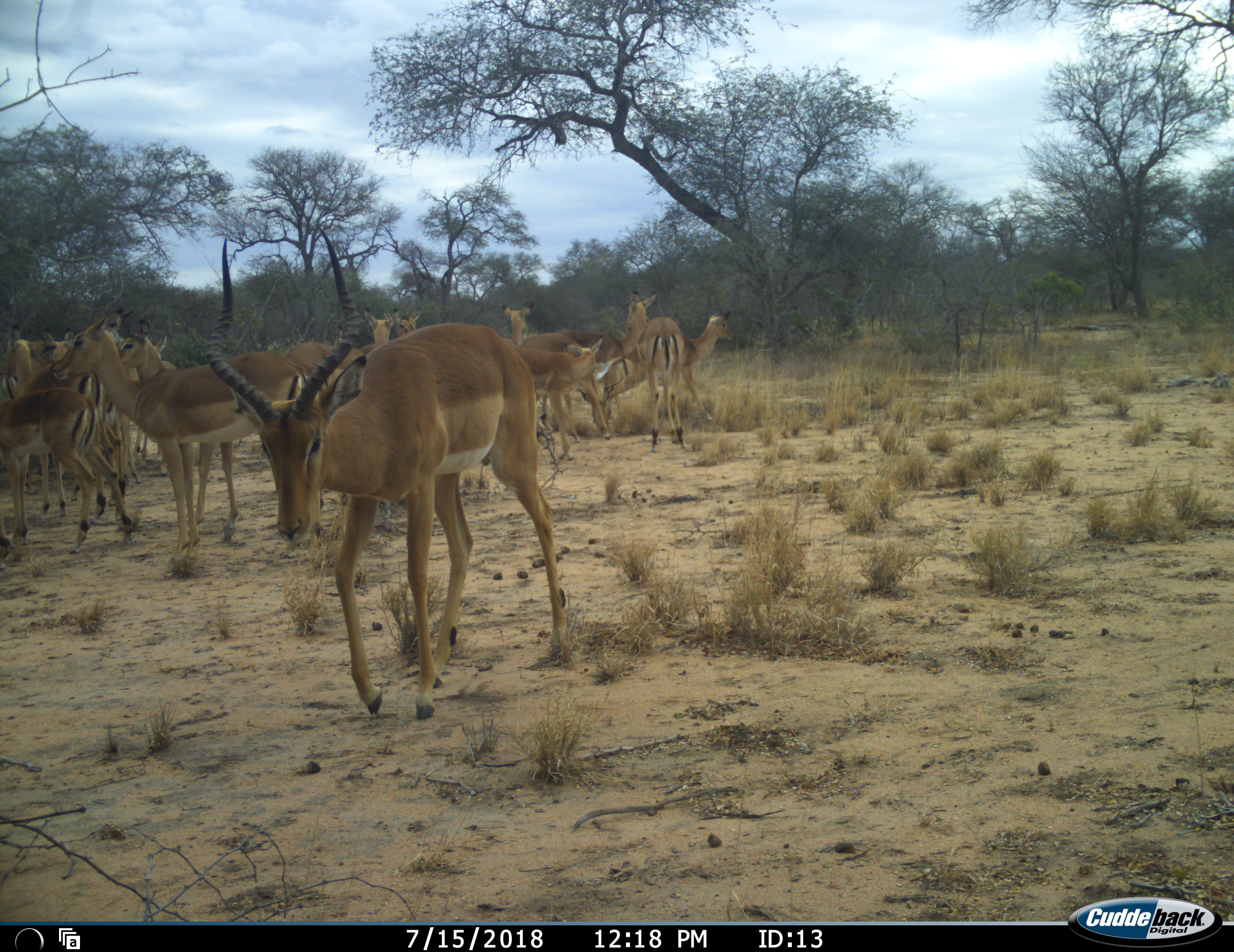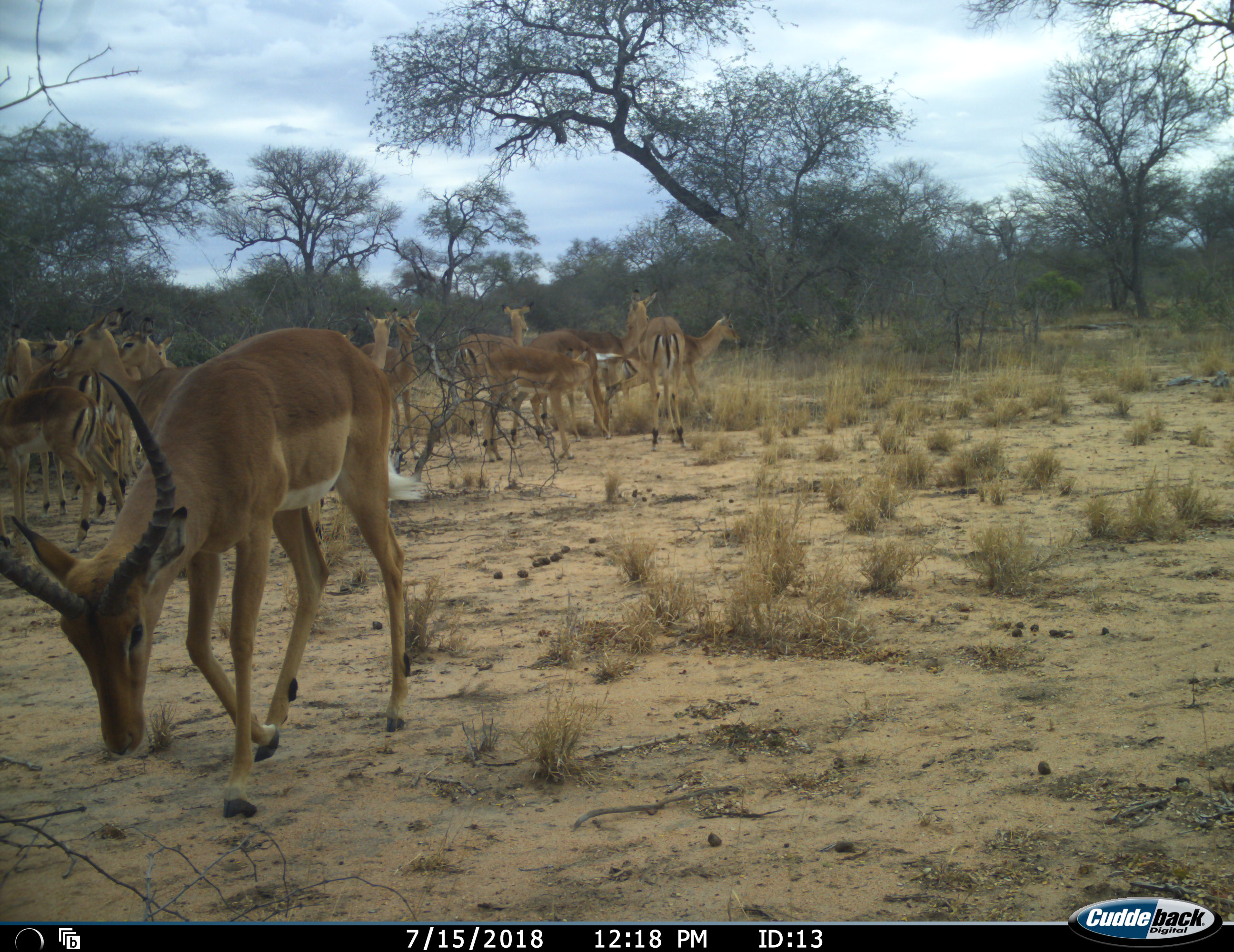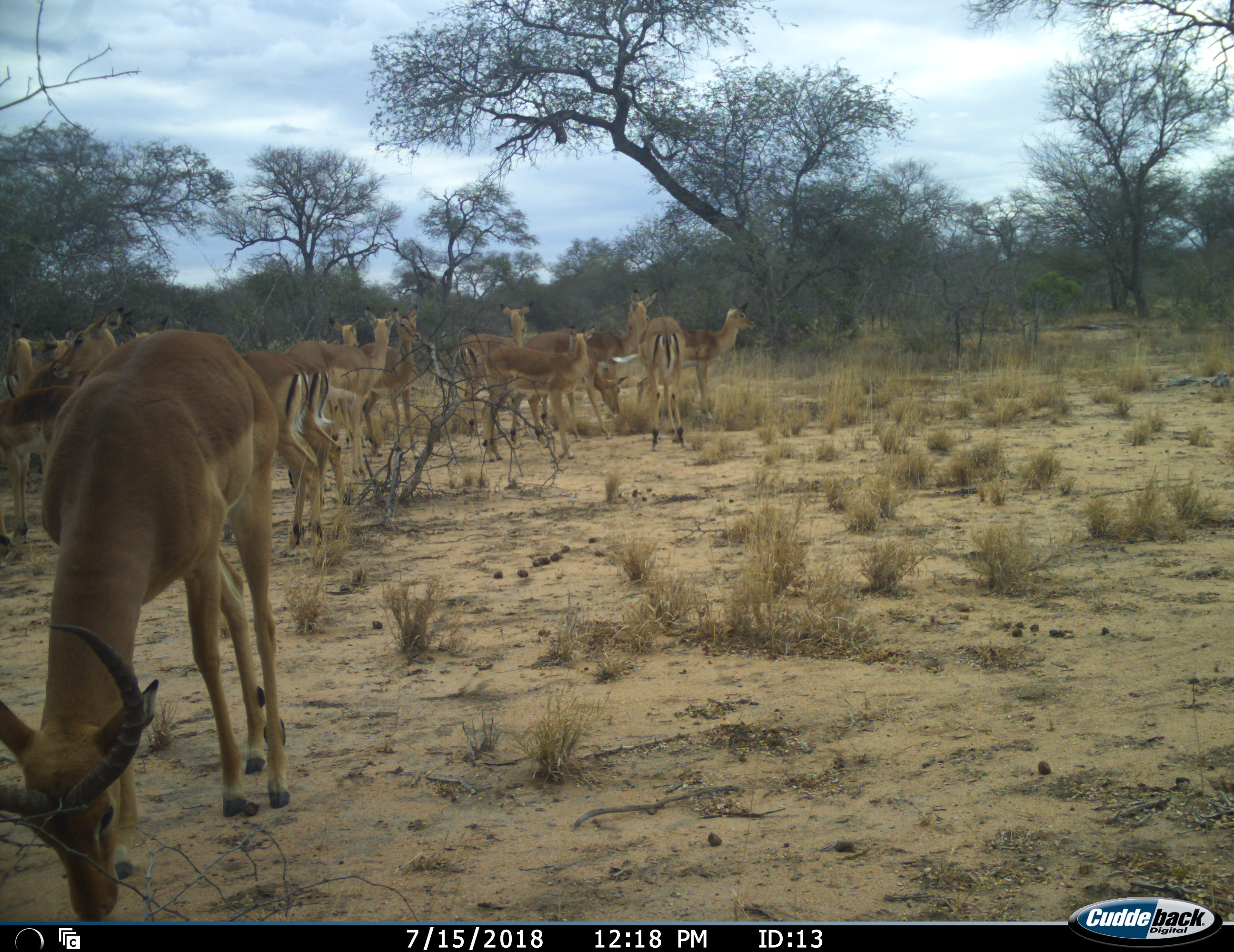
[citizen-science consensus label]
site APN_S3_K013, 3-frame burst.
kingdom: Animalia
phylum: Chordata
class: Mammalia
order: Artiodactyla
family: Bovidae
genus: Aepyceros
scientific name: Aepyceros melampus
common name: impala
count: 11-50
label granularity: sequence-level